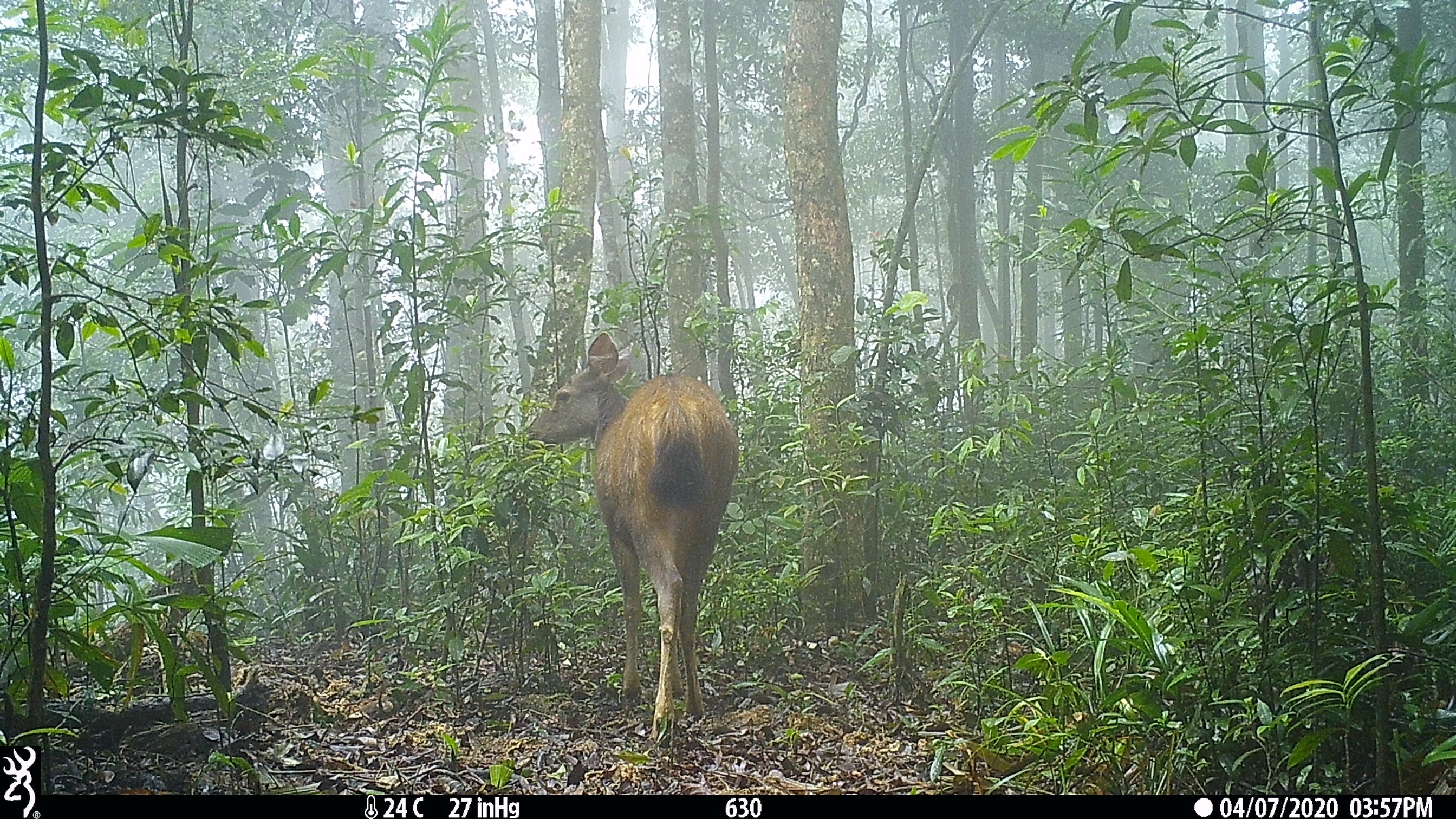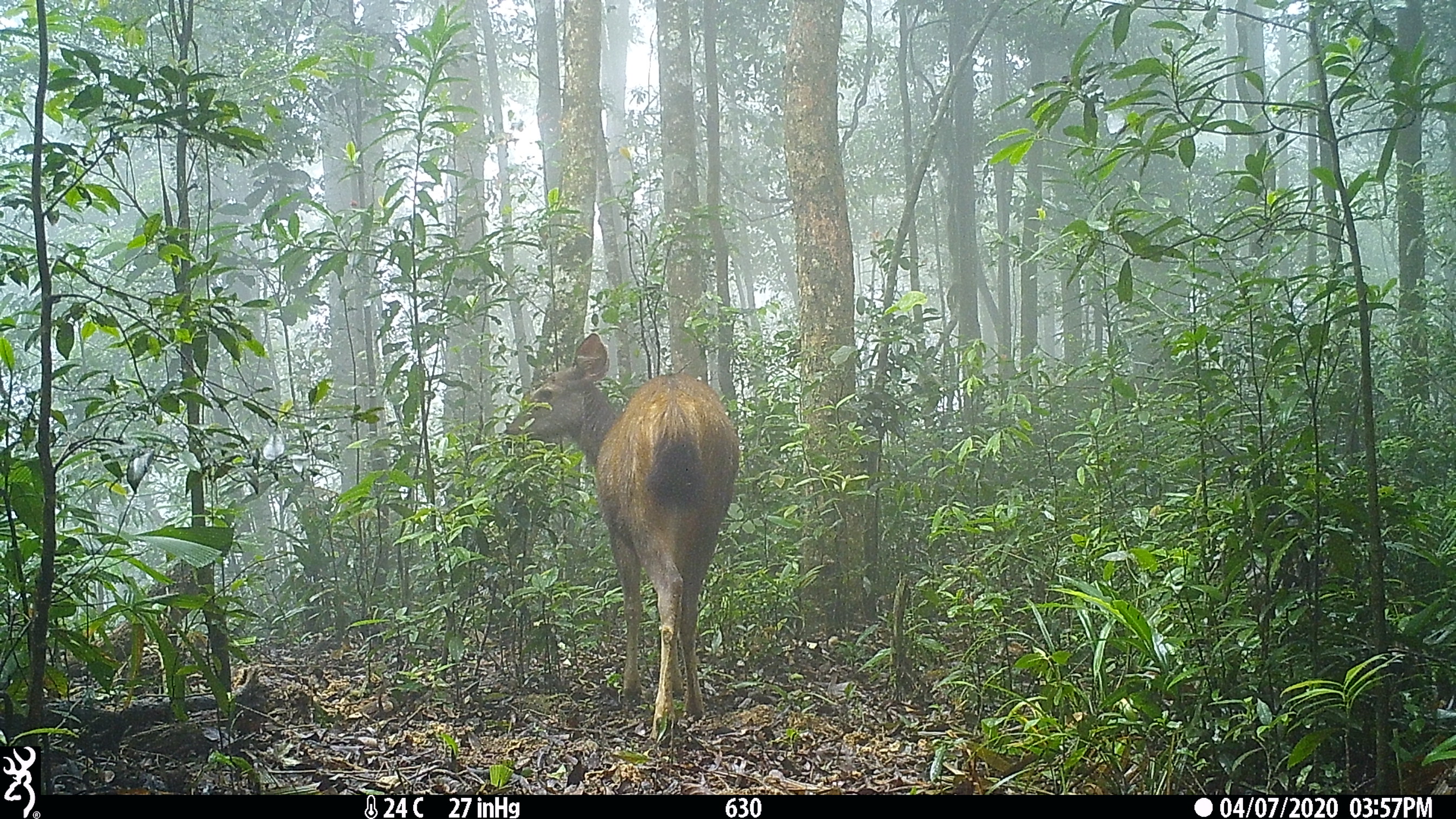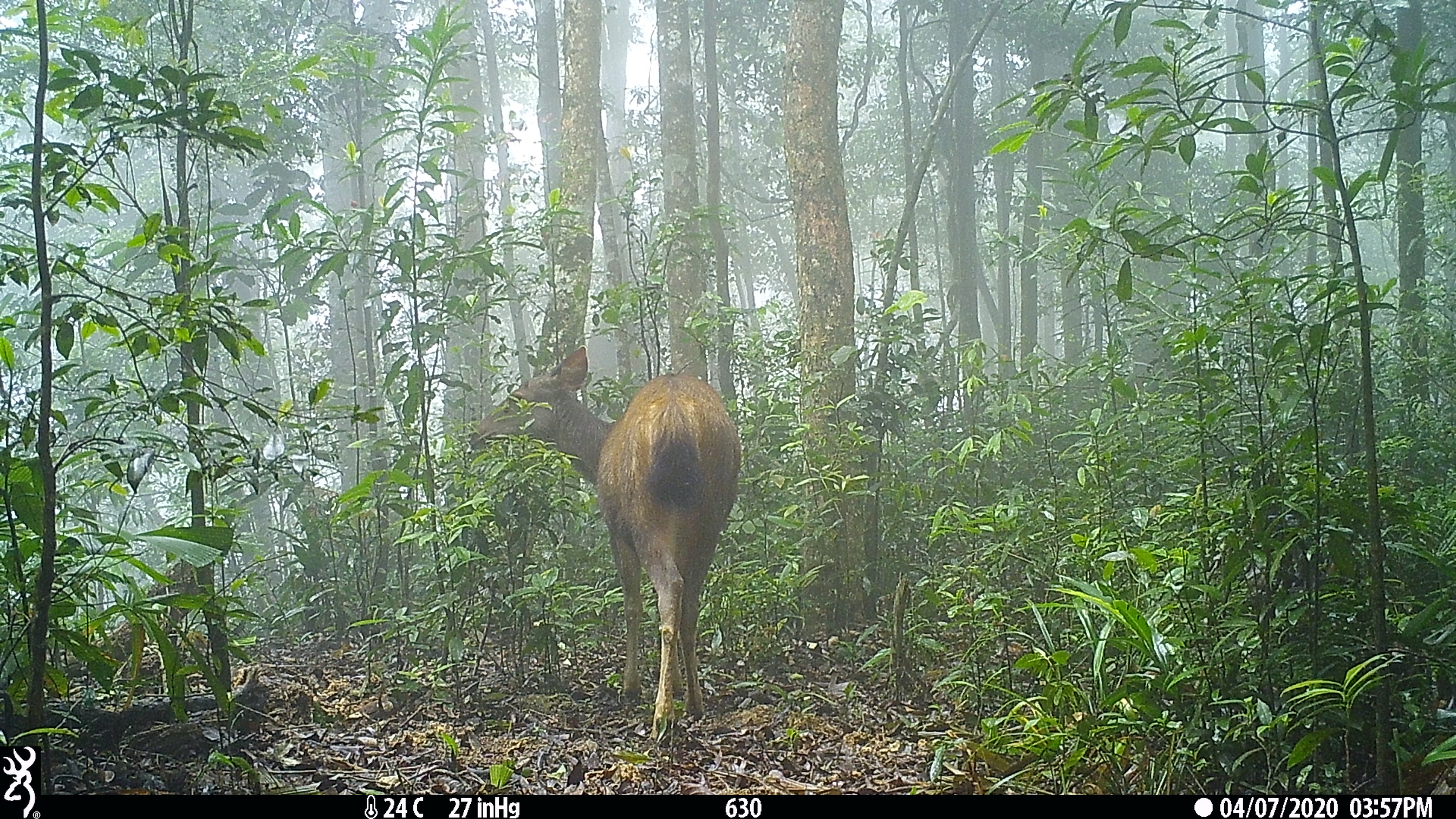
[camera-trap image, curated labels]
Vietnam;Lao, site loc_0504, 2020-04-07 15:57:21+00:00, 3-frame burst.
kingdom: Animalia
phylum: Chordata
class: Mammalia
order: Artiodactyla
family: Cervidae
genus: Rusa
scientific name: Rusa unicolor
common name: sambar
Sambar (Rusa unicolor). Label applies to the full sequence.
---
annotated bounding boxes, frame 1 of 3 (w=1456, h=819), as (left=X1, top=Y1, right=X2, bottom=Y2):
sambar: (left=520, top=330, right=740, bottom=746)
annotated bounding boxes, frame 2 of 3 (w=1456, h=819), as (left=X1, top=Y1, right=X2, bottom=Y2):
sambar: (left=500, top=330, right=740, bottom=746)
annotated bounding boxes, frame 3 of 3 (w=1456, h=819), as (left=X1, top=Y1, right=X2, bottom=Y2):
sambar: (left=467, top=343, right=743, bottom=743)